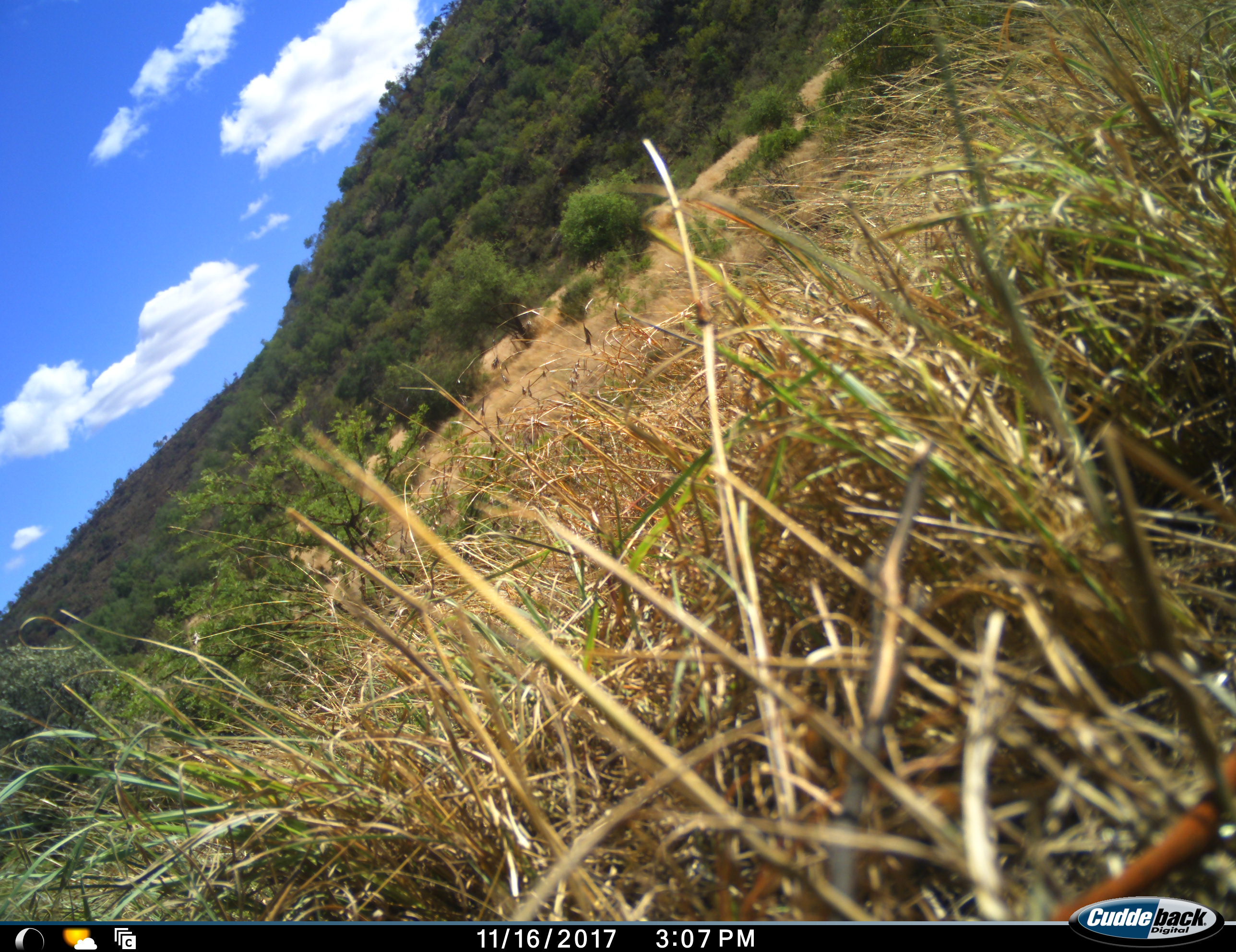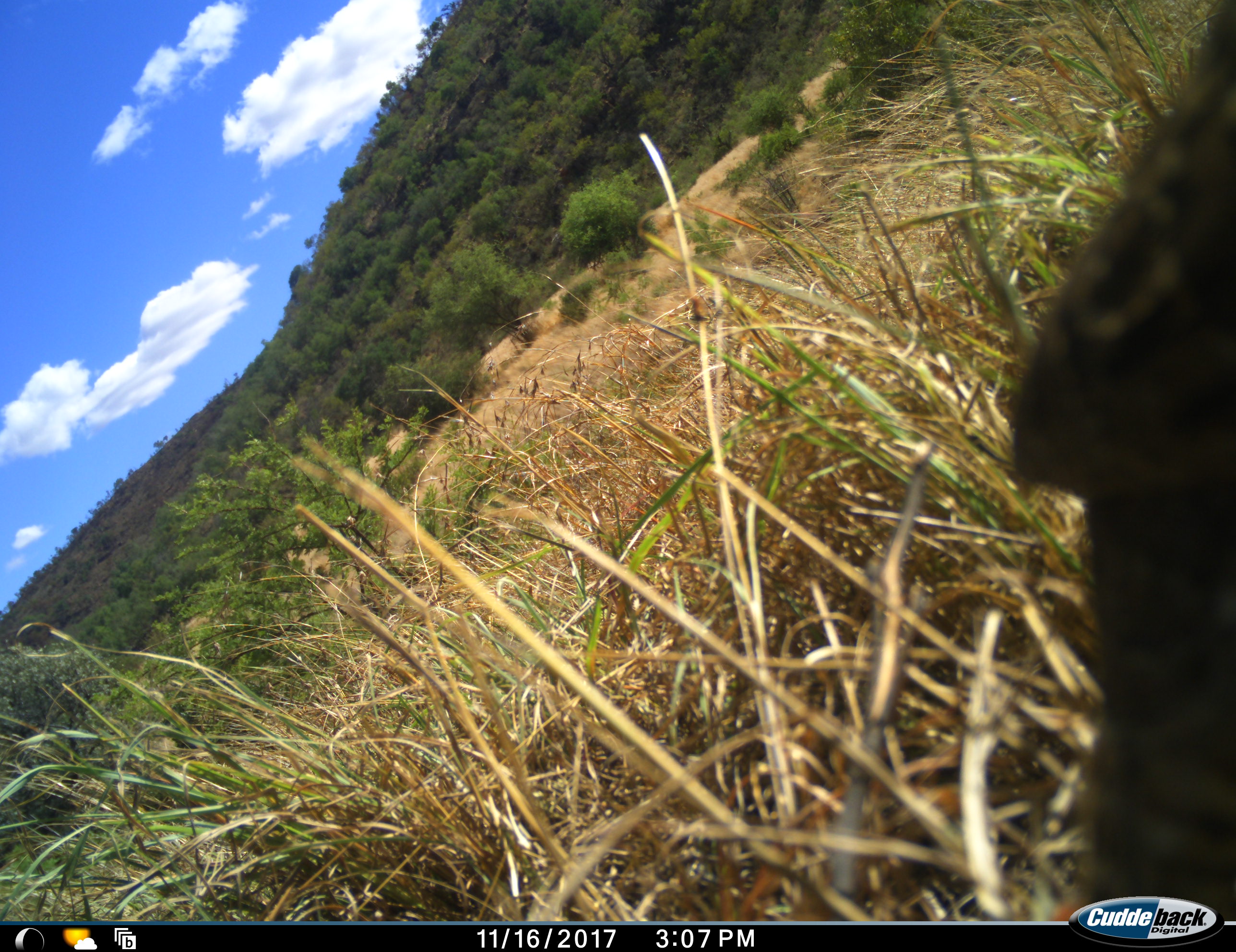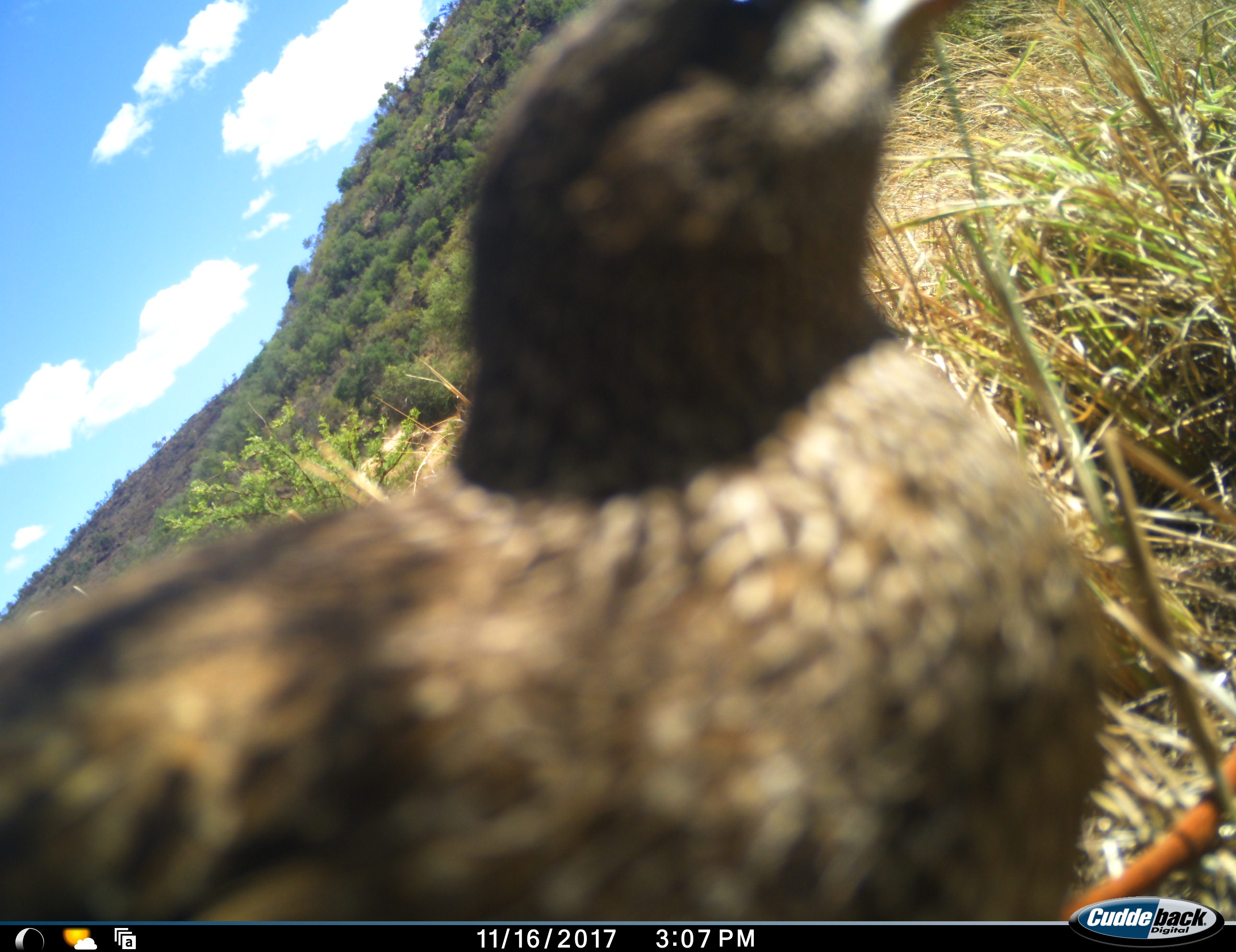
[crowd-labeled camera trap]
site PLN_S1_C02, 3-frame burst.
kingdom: Animalia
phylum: Chordata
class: Aves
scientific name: Aves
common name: bird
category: birdother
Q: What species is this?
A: Birdother (bird) (Aves).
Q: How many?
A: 1.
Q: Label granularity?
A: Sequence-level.